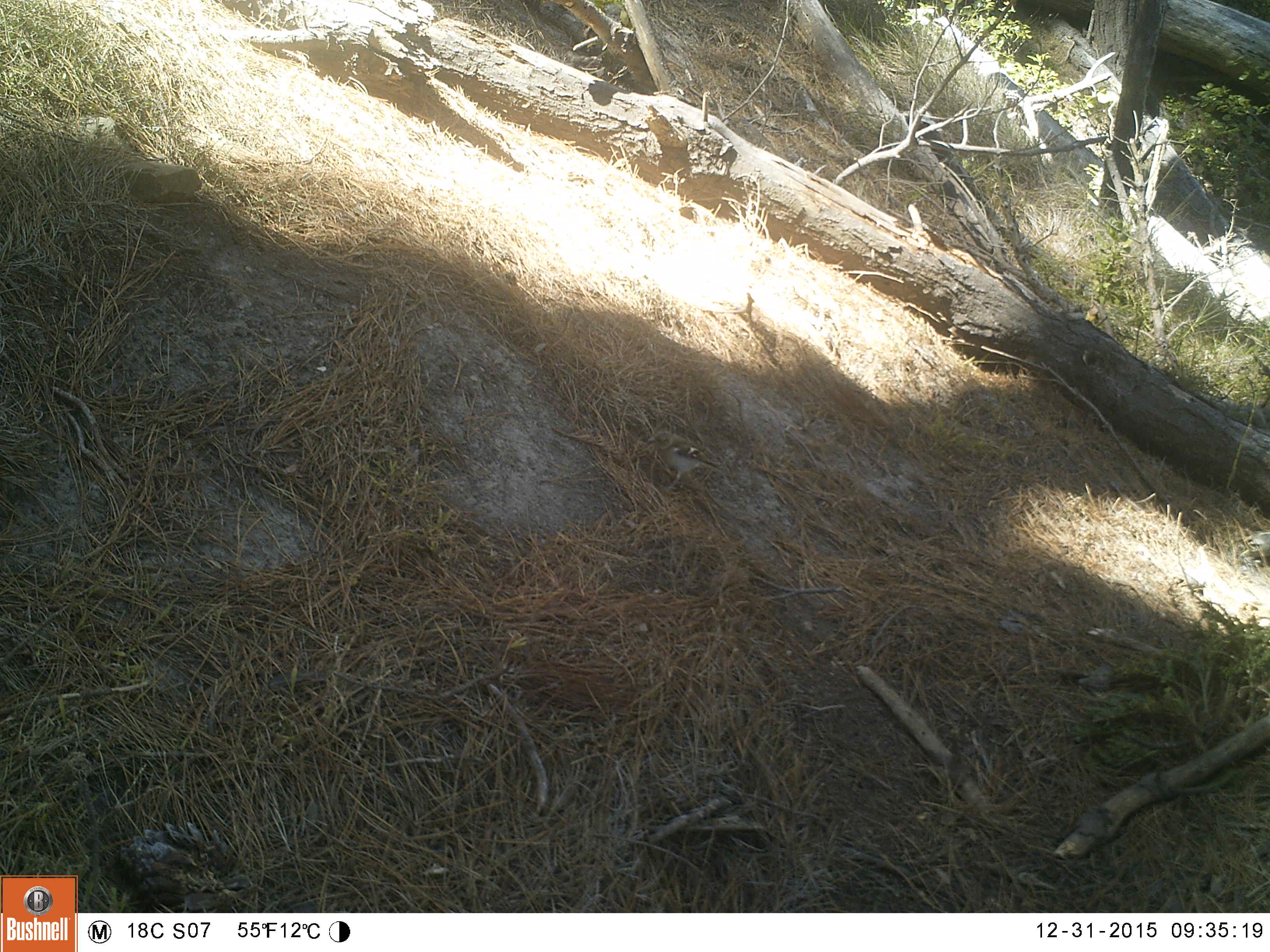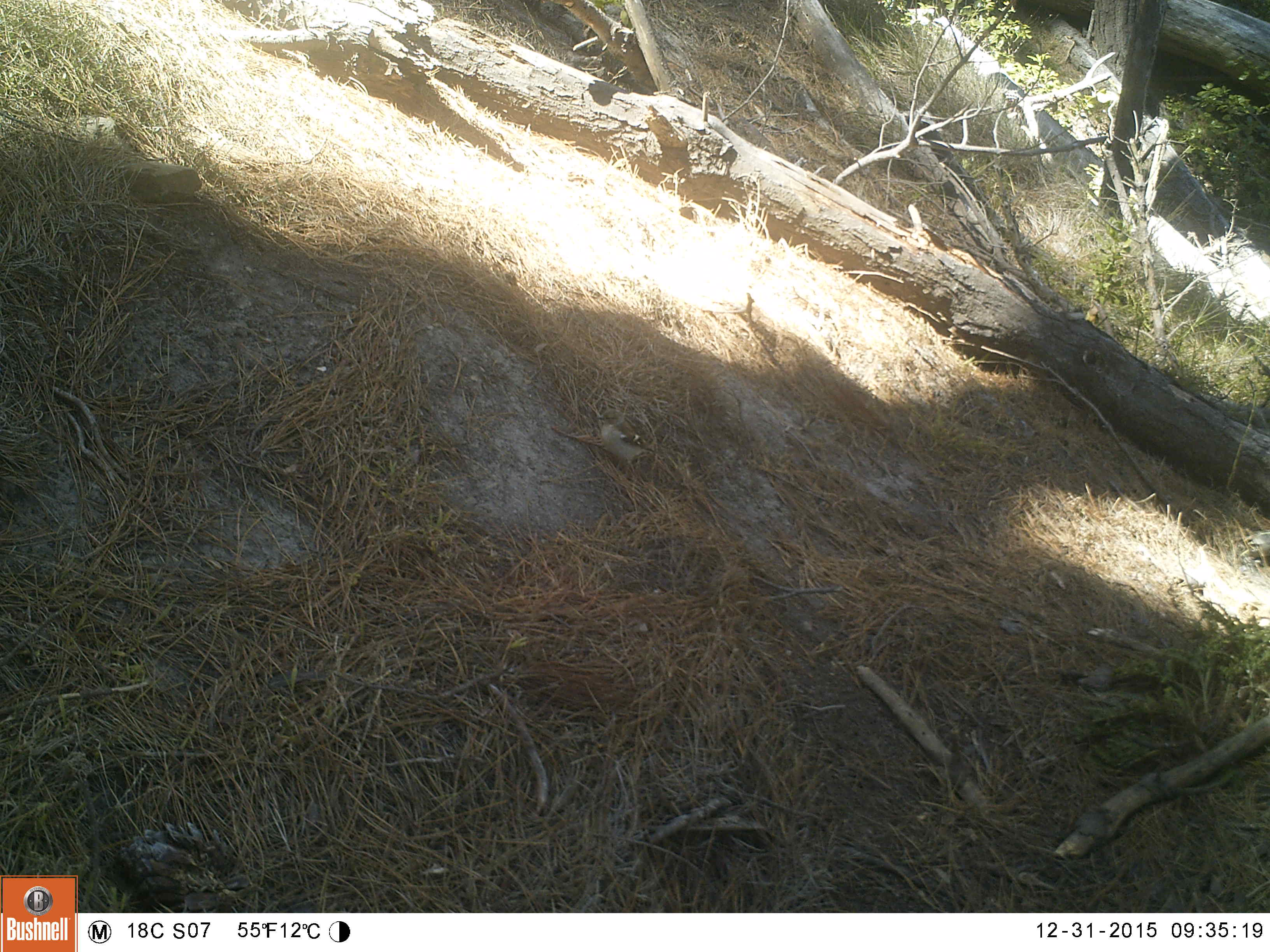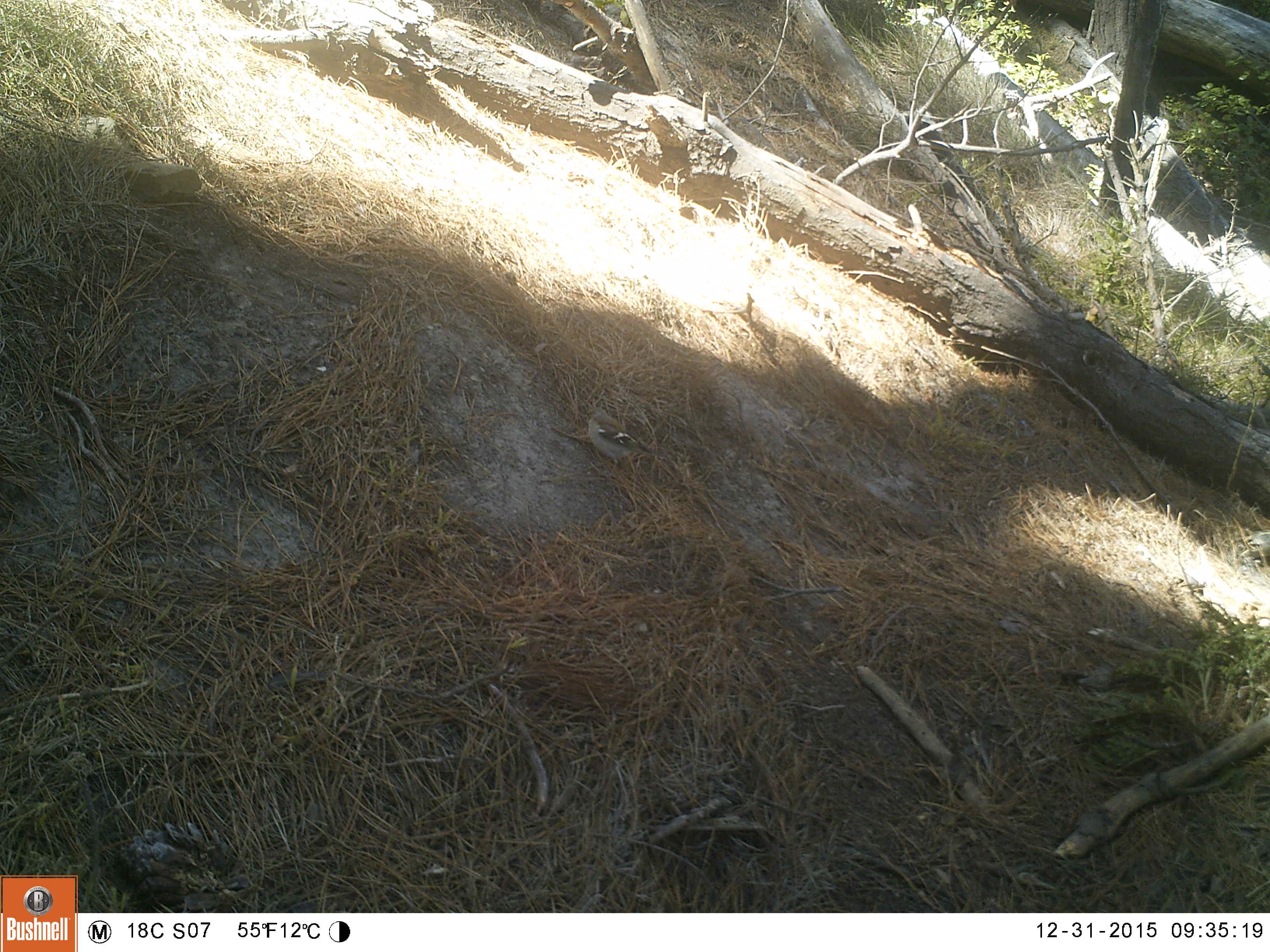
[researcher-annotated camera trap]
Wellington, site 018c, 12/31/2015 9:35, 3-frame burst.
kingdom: Animalia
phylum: Chordata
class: Aves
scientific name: Aves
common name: bird